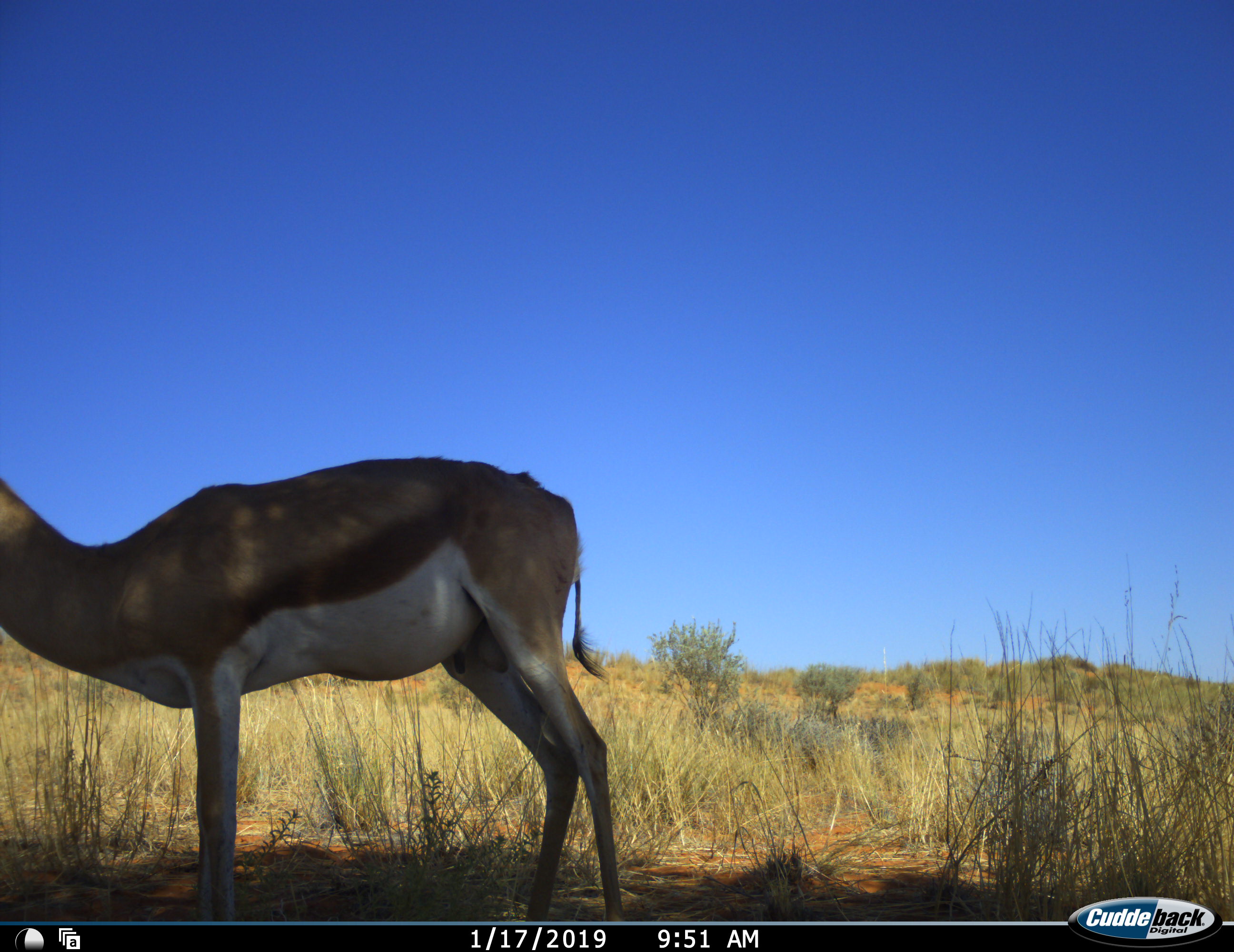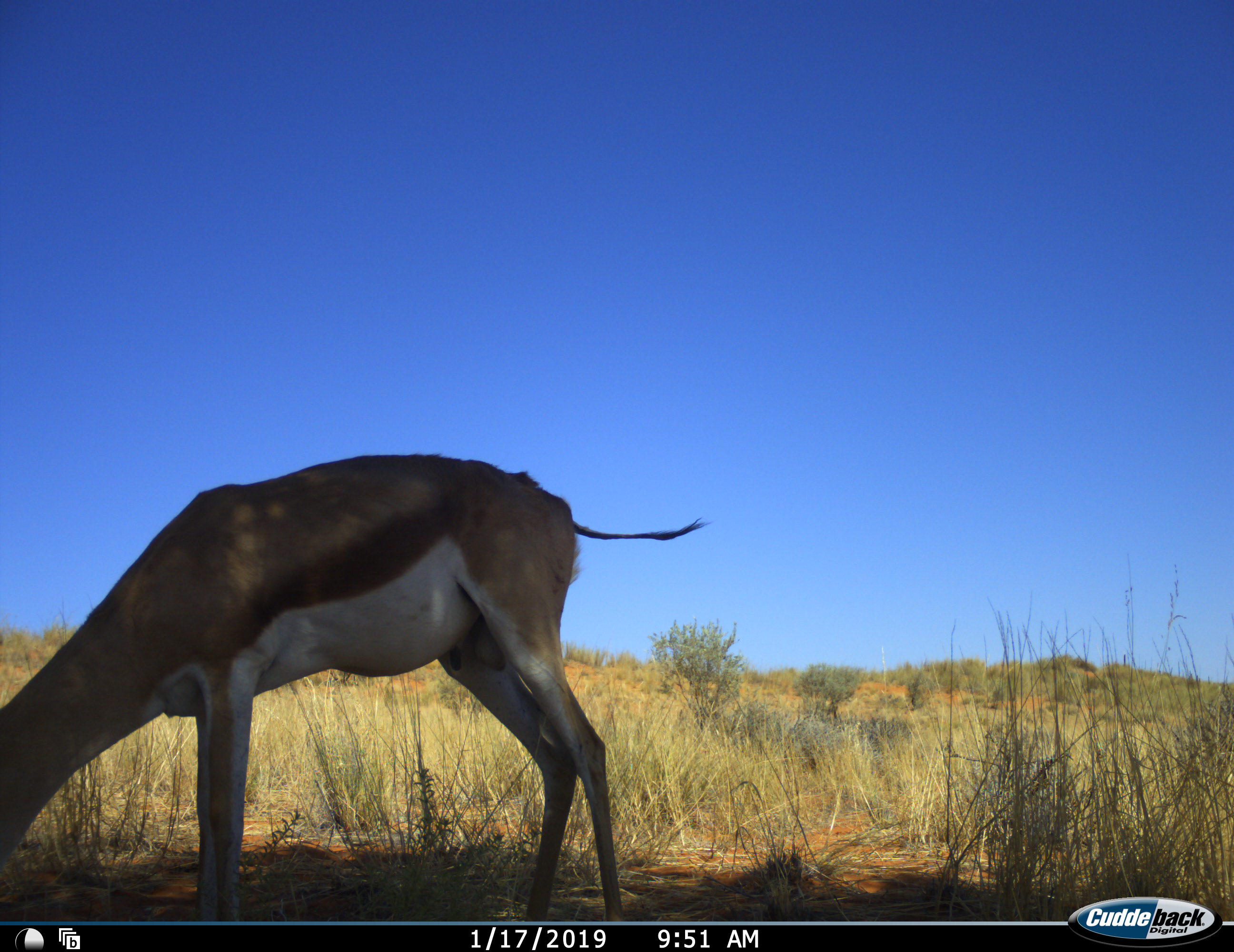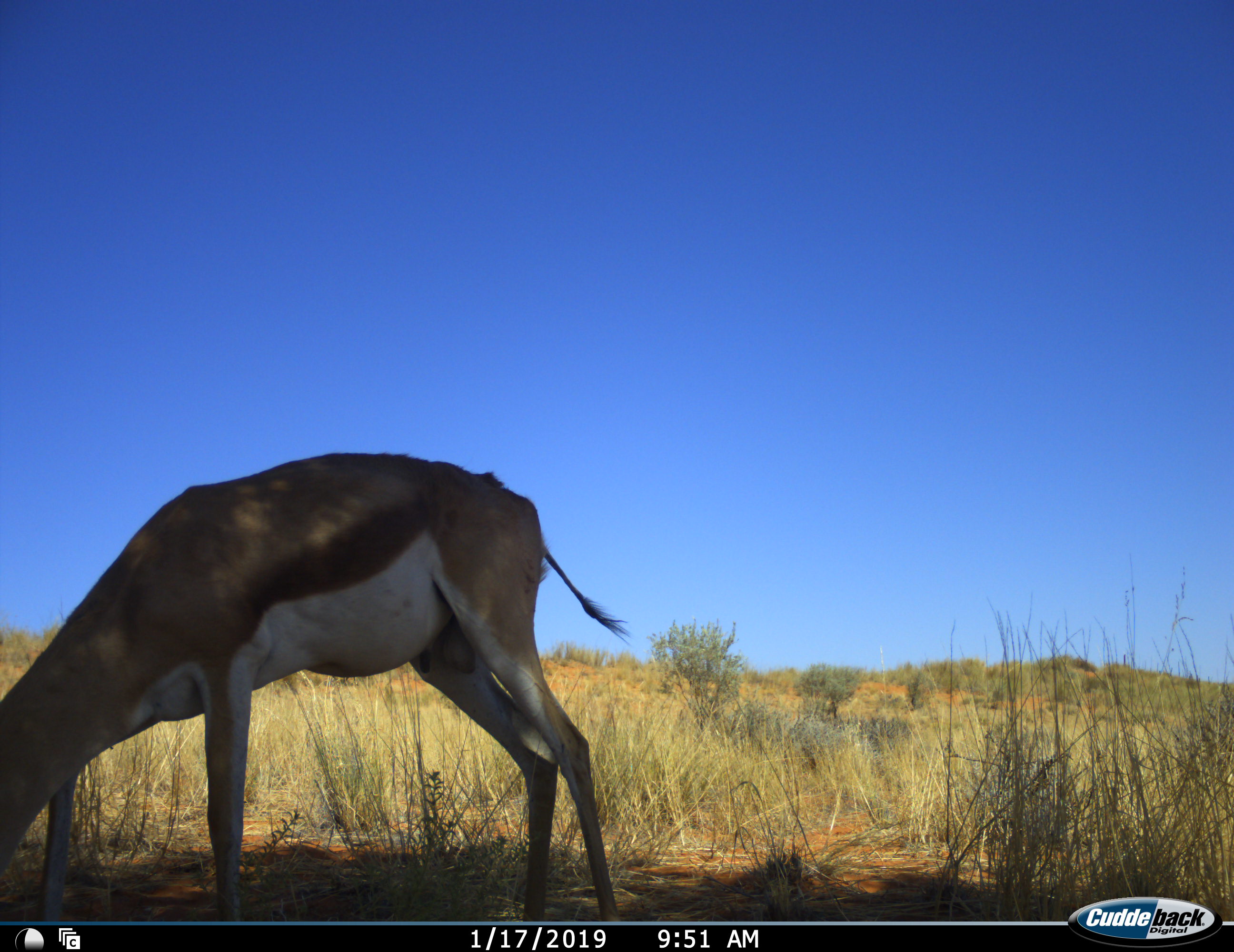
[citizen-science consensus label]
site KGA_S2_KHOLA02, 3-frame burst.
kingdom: Animalia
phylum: Chordata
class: Mammalia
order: Artiodactyla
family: Bovidae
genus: Antidorcas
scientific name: Antidorcas marsupialis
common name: springbok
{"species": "springbok (Antidorcas marsupialis)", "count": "1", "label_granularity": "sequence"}